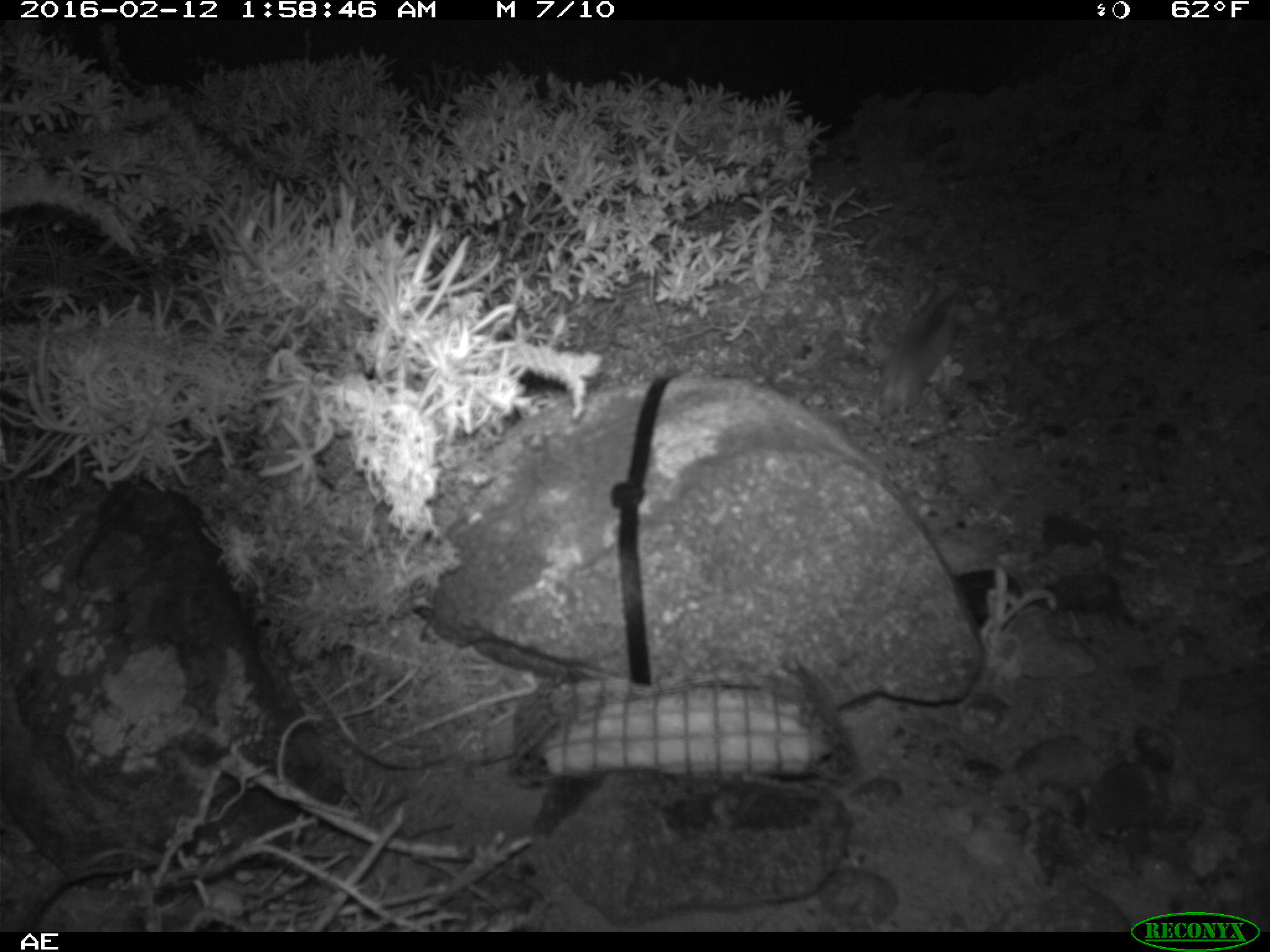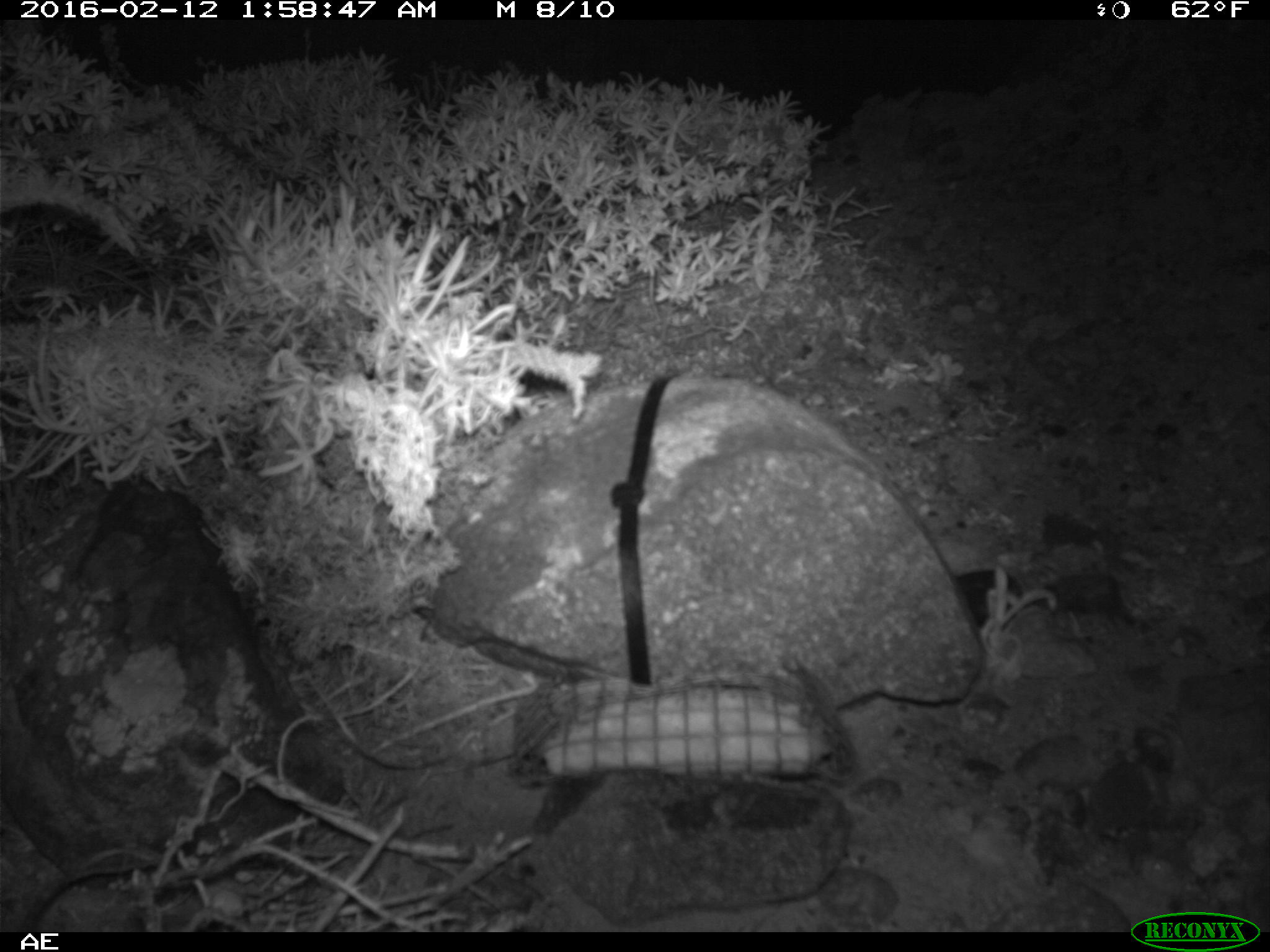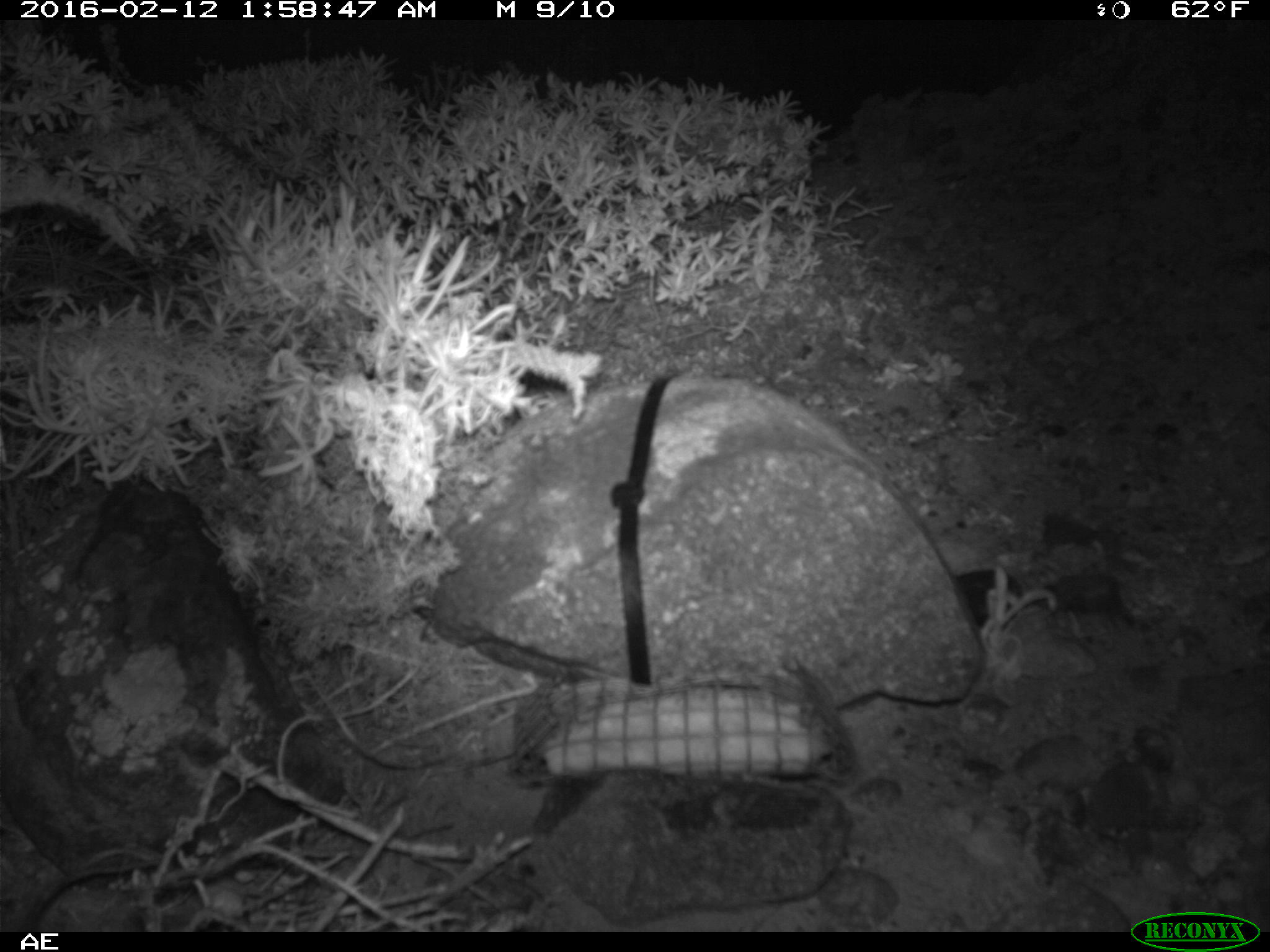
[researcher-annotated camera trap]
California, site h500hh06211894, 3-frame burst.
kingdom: Animalia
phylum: Chordata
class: Mammalia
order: Rodentia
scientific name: Rodentia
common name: rodent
Rodent (Rodentia).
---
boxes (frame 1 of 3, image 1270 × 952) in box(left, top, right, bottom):
rodent: box(872, 285, 957, 421)